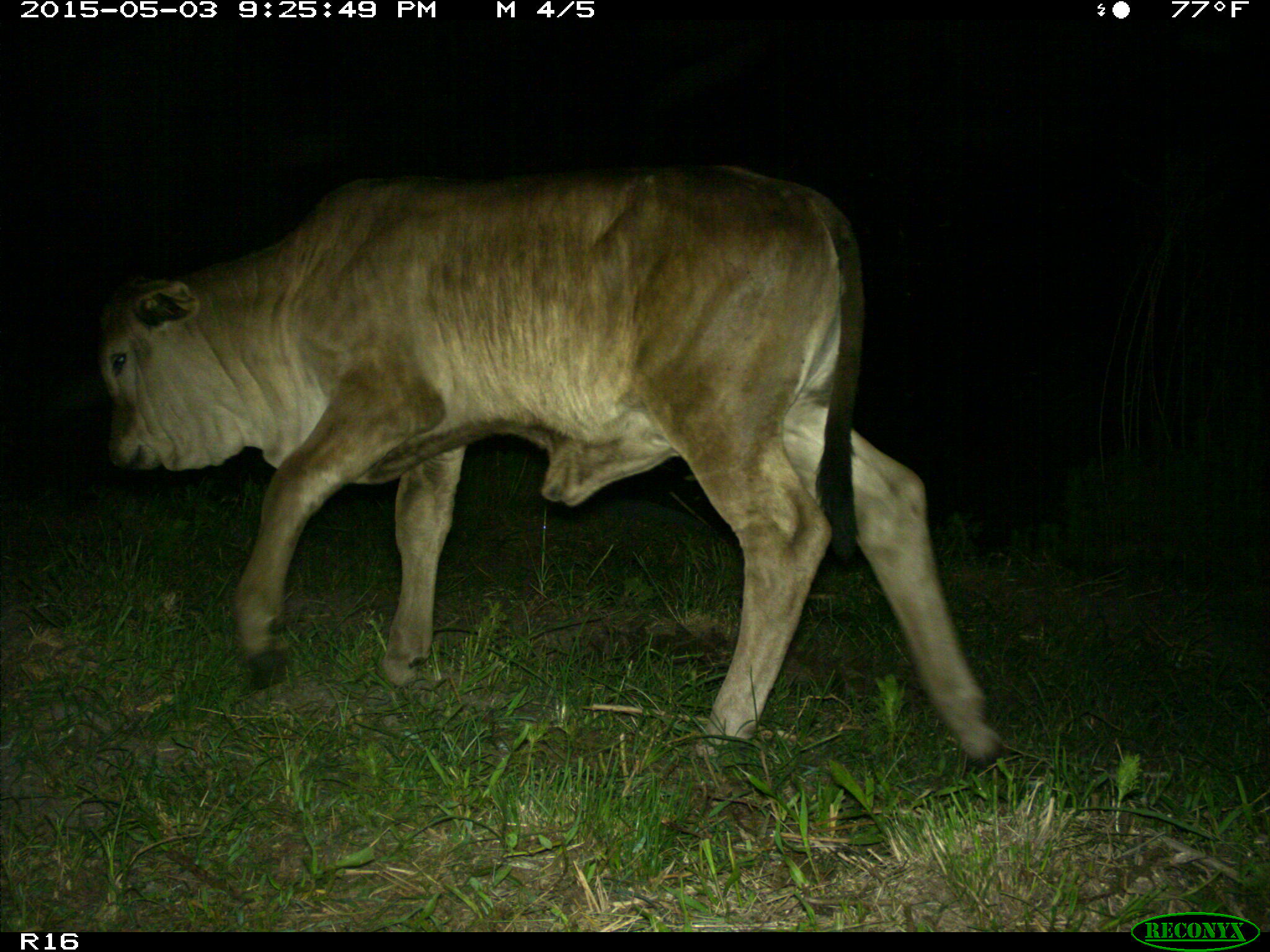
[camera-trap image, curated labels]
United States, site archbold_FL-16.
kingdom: Animalia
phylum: Chordata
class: Mammalia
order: Artiodactyla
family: Bovidae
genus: Bos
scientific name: Bos taurus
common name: domestic cow